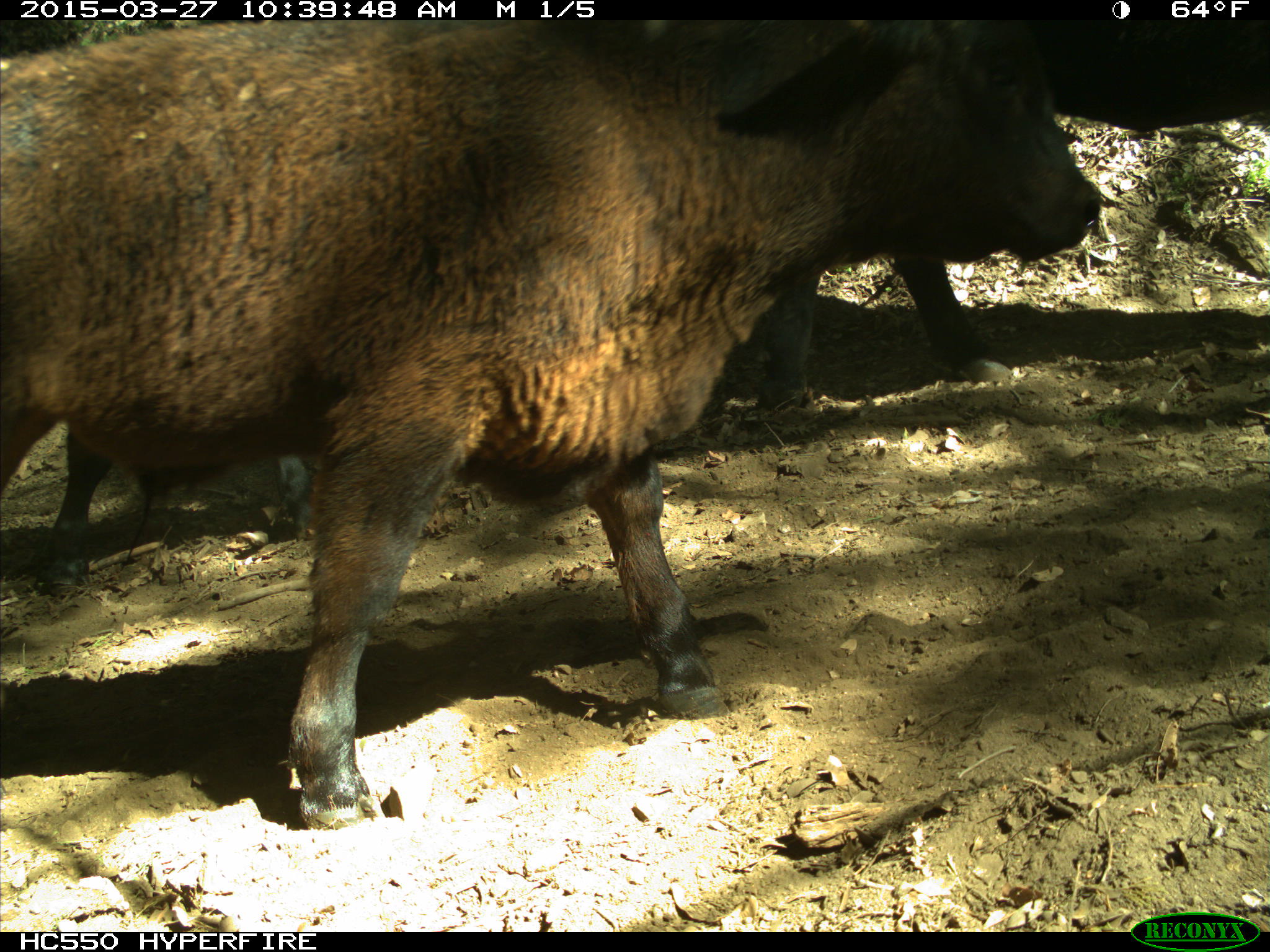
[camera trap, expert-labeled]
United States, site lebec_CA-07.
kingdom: Animalia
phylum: Chordata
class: Mammalia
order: Artiodactyla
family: Bovidae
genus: Bos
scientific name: Bos taurus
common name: domestic cow